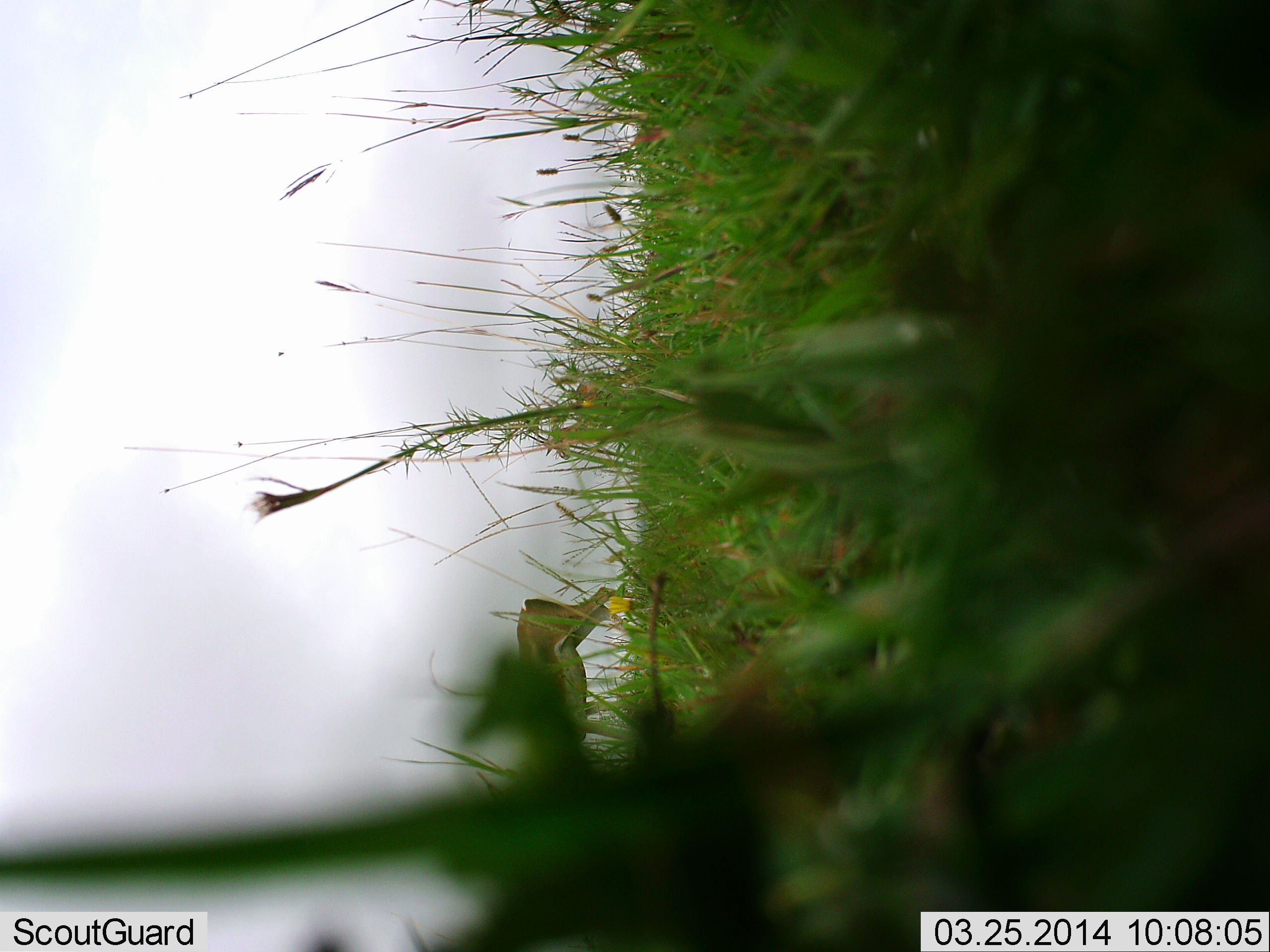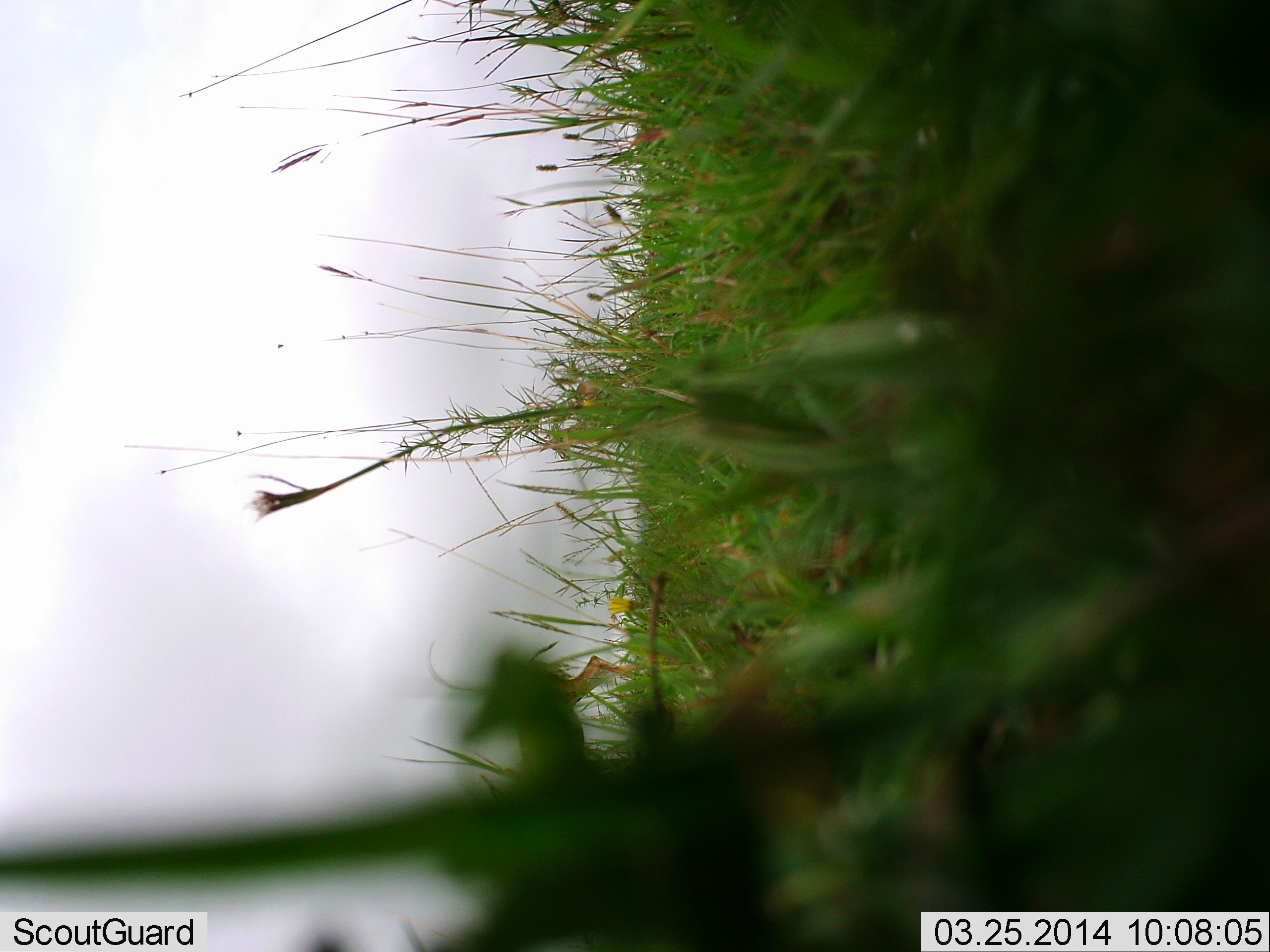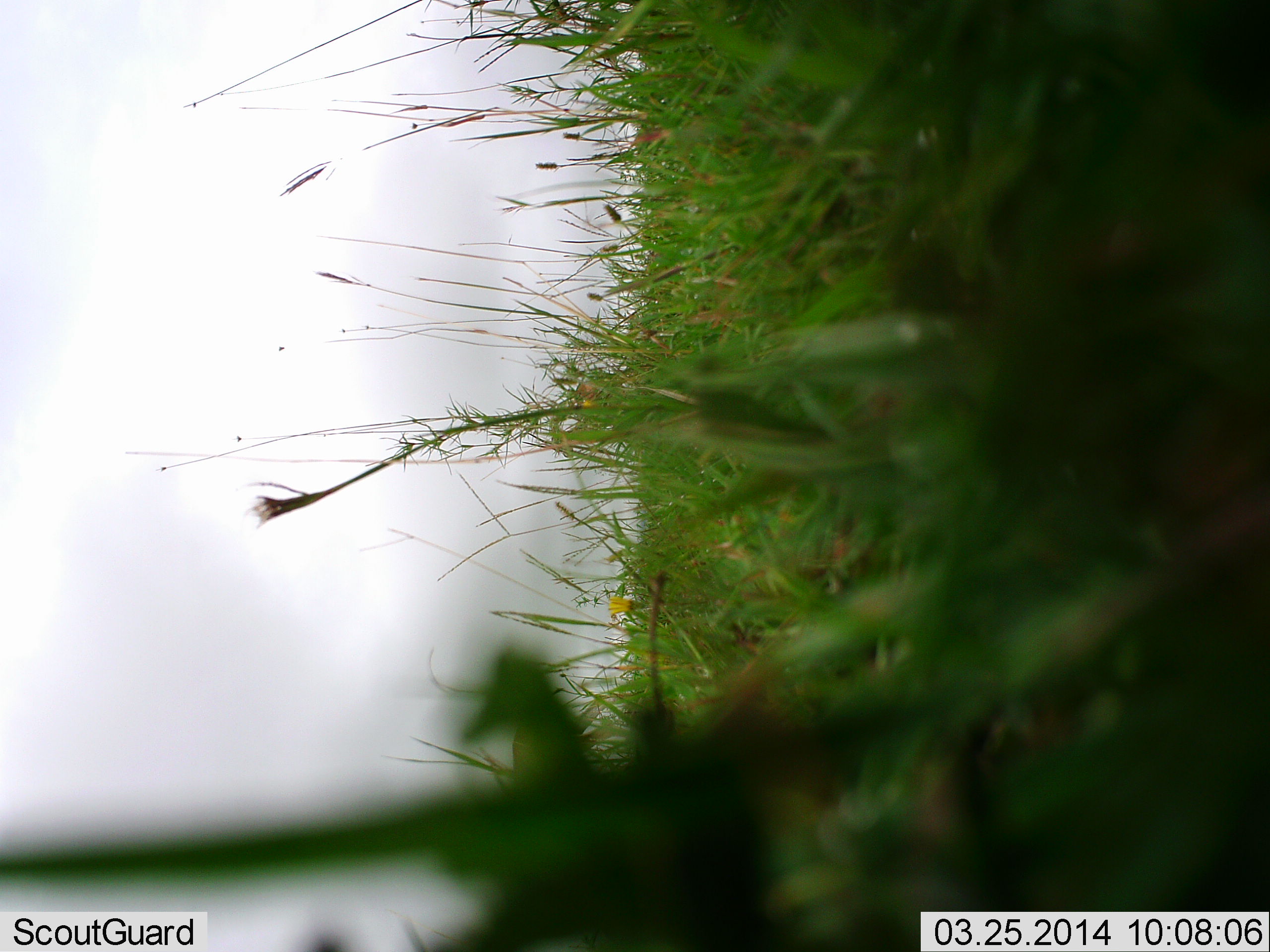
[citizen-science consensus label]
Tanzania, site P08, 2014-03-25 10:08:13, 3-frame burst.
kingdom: Animalia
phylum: Chordata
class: Mammalia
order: Artiodactyla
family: Bovidae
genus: Nanger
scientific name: Nanger granti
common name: grant's gazelle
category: gazellegrants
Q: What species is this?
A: Gazellegrants (grant's gazelle) (Nanger granti).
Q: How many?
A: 1.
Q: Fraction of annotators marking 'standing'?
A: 11%.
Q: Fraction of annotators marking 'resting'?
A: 0%.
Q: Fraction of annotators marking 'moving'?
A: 89%.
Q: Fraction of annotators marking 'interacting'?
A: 0%.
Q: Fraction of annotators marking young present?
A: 0%.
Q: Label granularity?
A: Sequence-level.